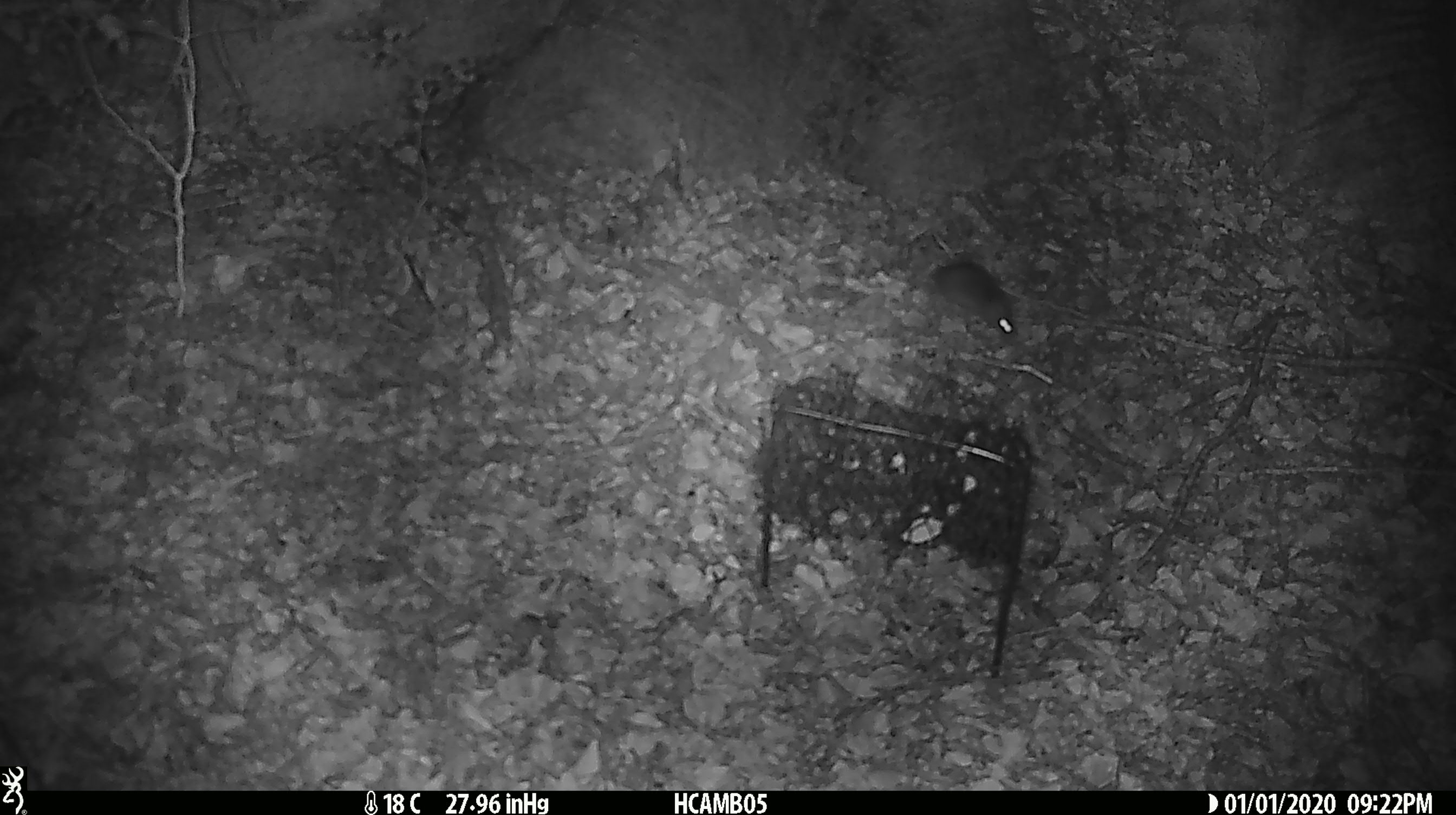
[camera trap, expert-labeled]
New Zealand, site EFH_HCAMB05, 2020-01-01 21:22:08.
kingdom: Animalia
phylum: Chordata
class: Mammalia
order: Rodentia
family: Muridae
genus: Mus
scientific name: Mus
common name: mouse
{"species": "mouse (Mus)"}